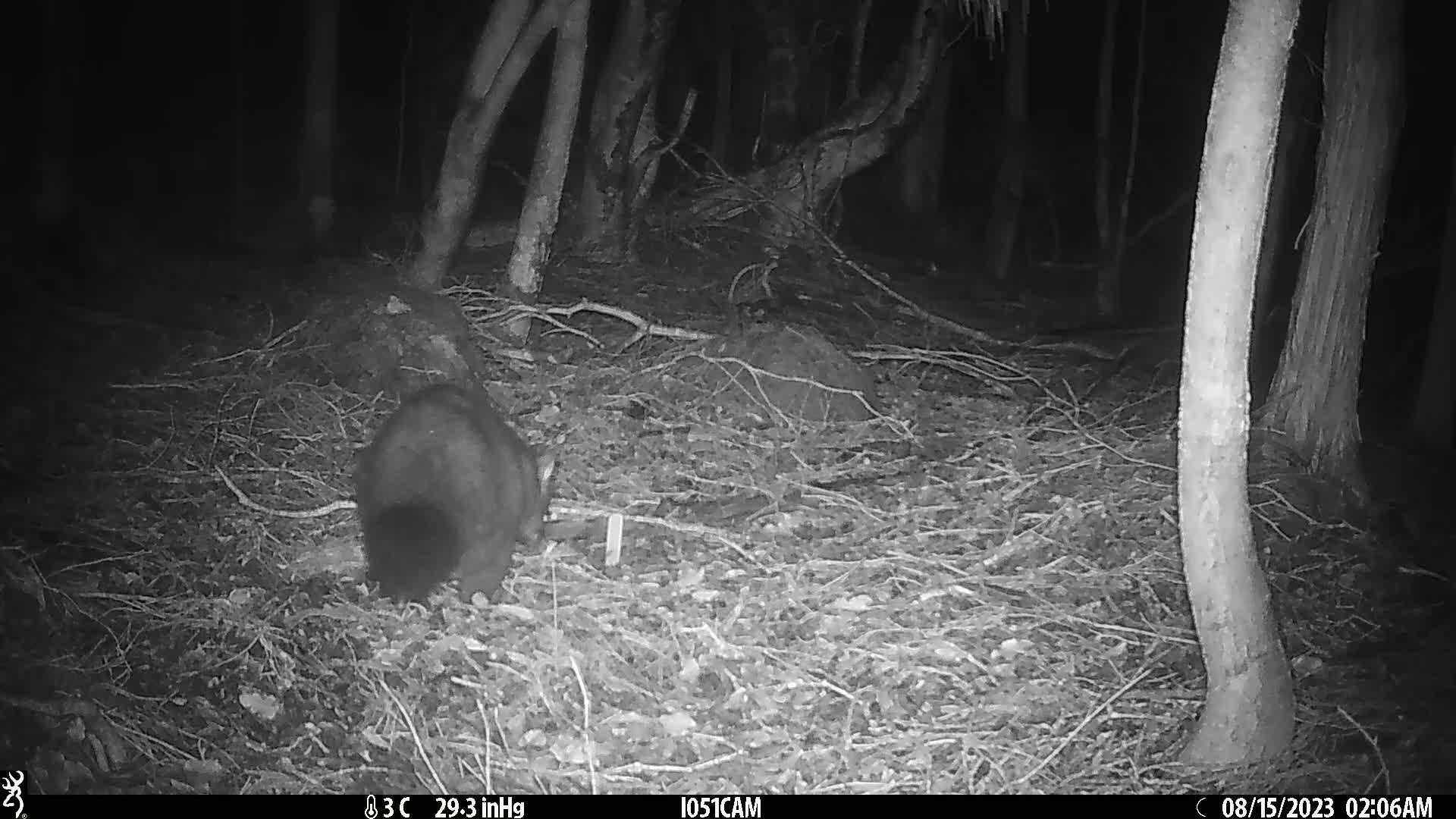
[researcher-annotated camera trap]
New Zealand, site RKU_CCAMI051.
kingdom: Animalia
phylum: Chordata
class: Mammalia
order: Diprotodontia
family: Phalangeridae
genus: Trichosurus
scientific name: Trichosurus vulpecula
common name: common brushtail possum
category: possum